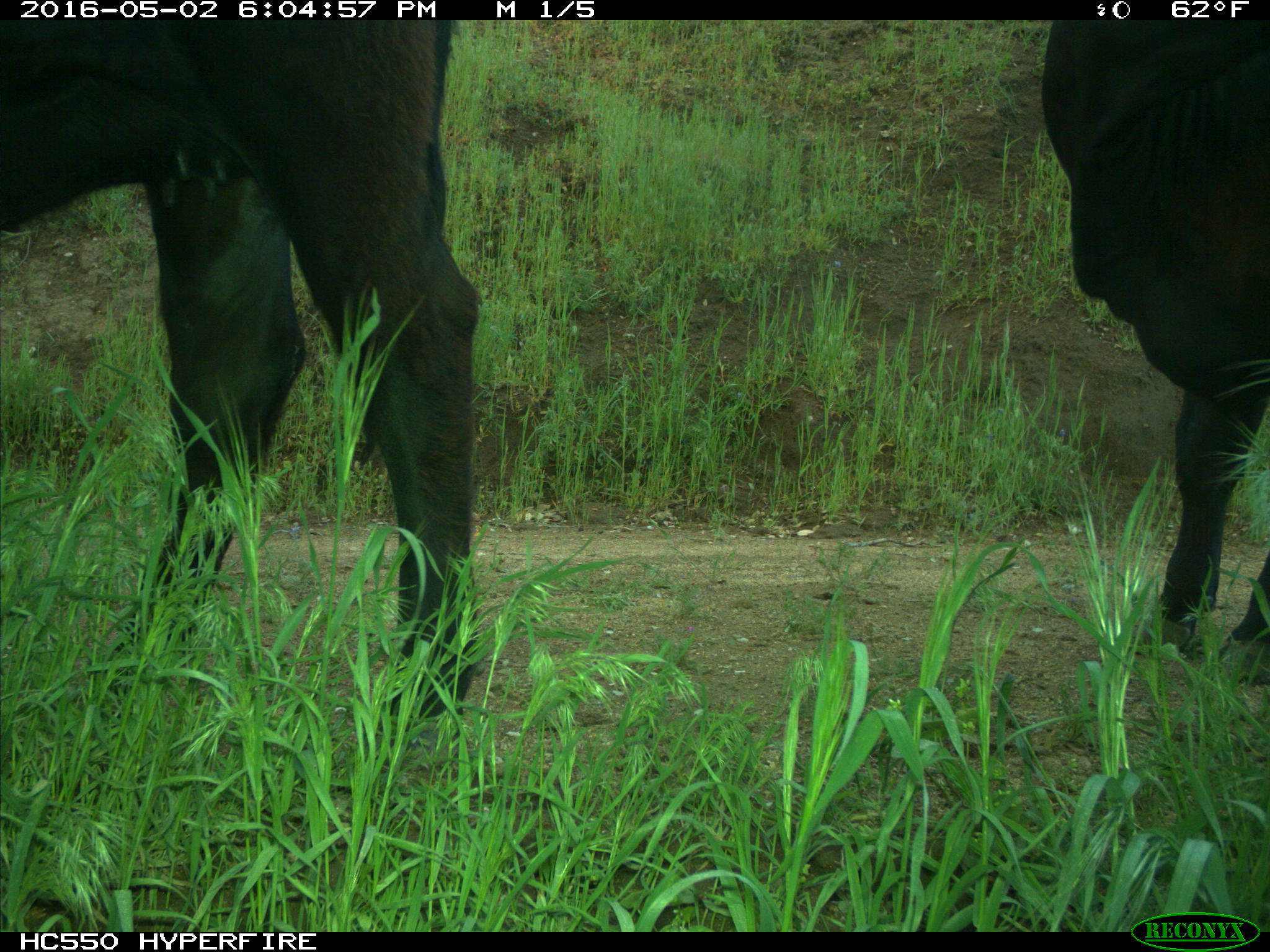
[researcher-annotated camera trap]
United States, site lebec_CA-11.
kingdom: Animalia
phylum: Chordata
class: Mammalia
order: Artiodactyla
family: Bovidae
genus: Bos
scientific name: Bos taurus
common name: domestic cow